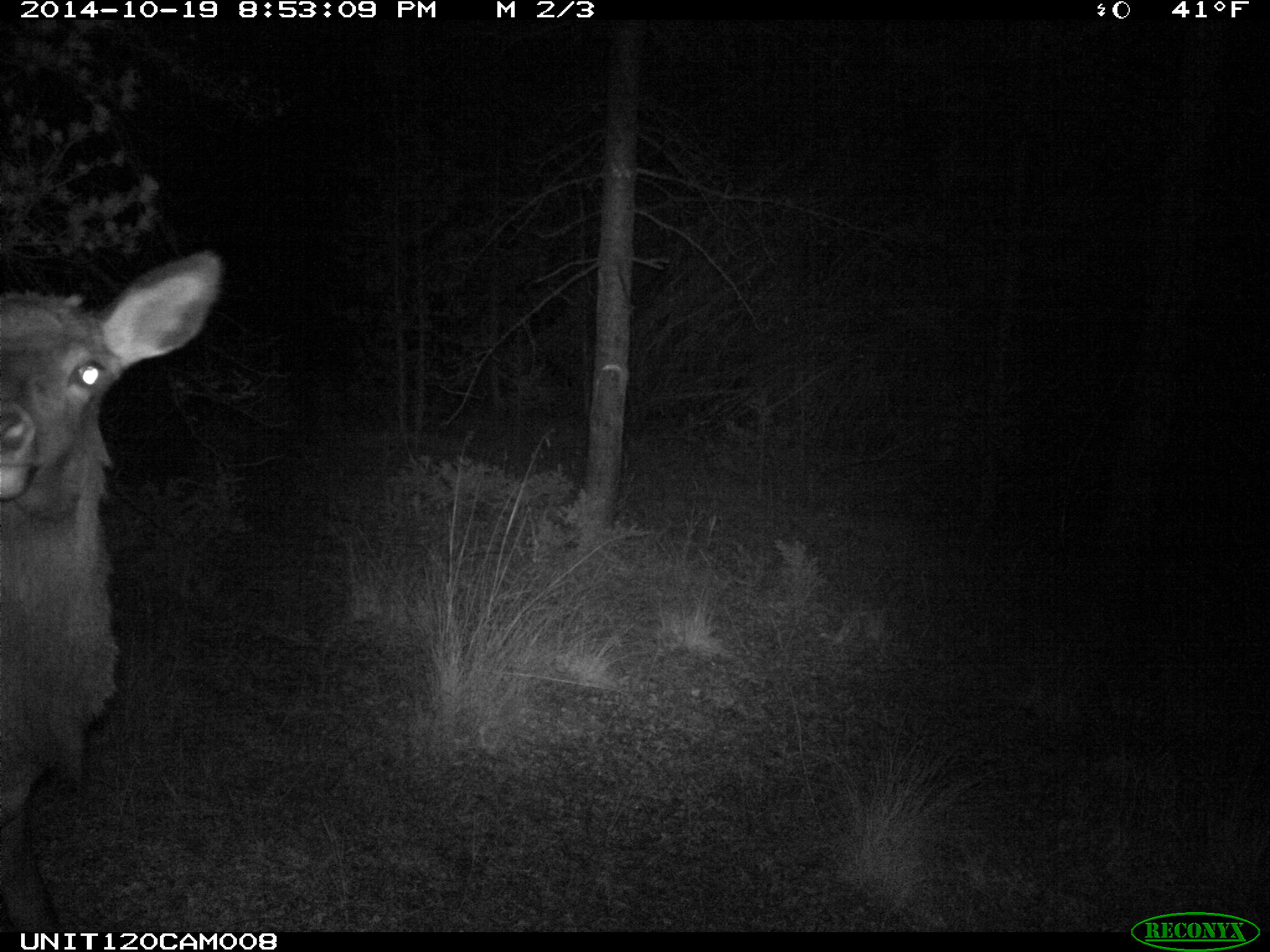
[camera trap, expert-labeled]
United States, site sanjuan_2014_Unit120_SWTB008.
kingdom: Animalia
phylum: Chordata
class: Mammalia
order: Artiodactyla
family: Cervidae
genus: Cervus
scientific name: Cervus elaphus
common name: red deer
Cervus elaphus (red deer).